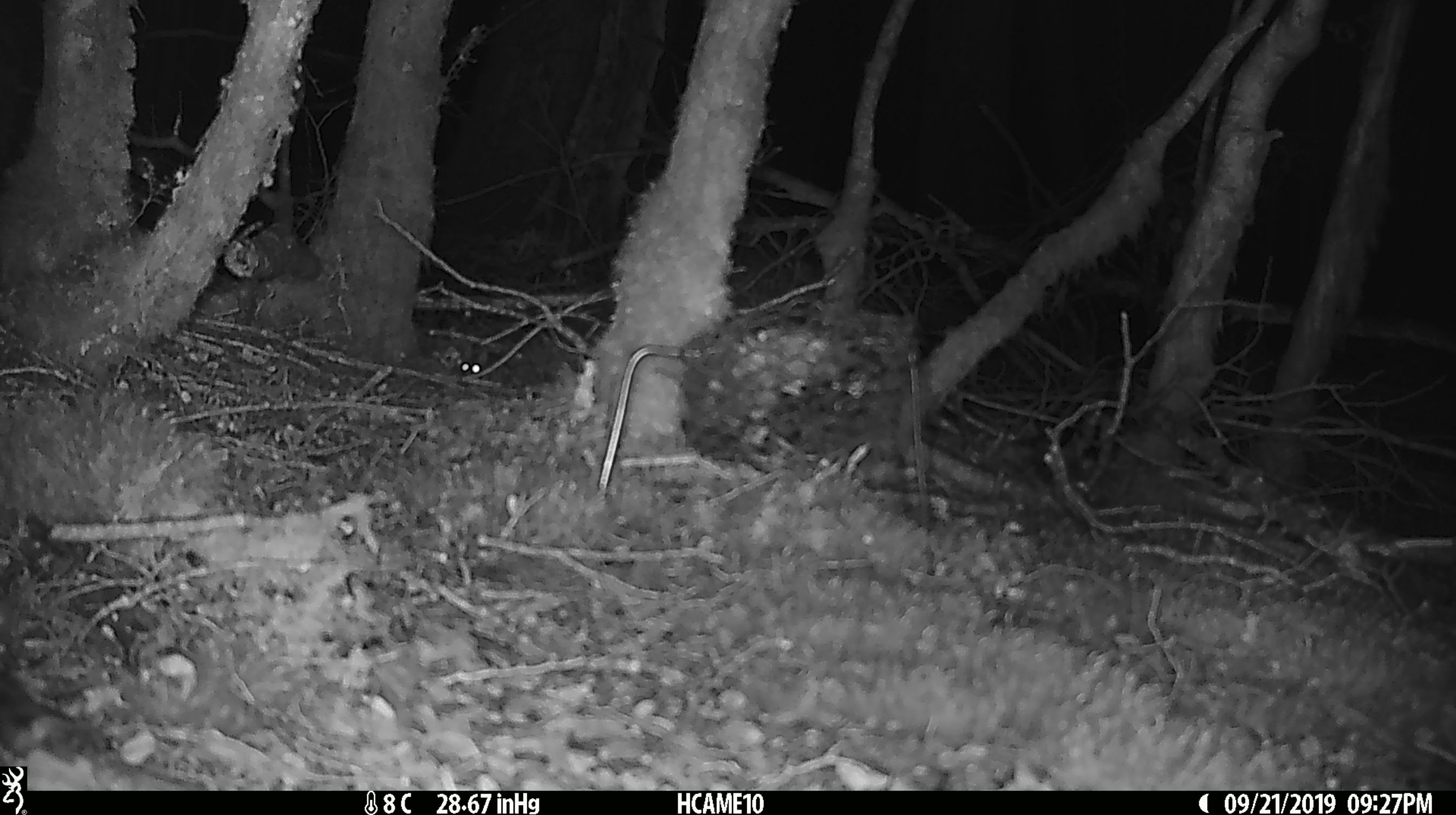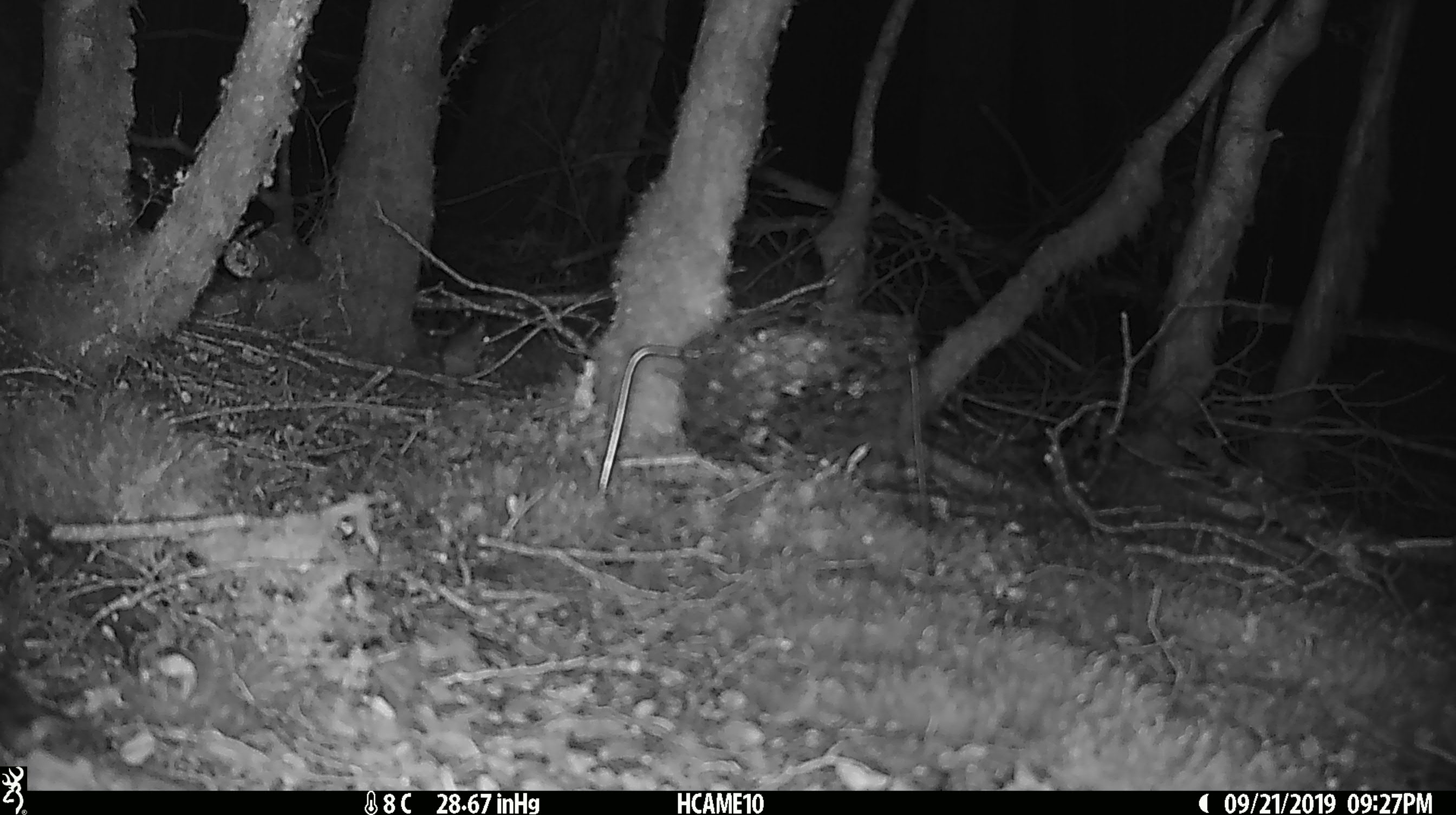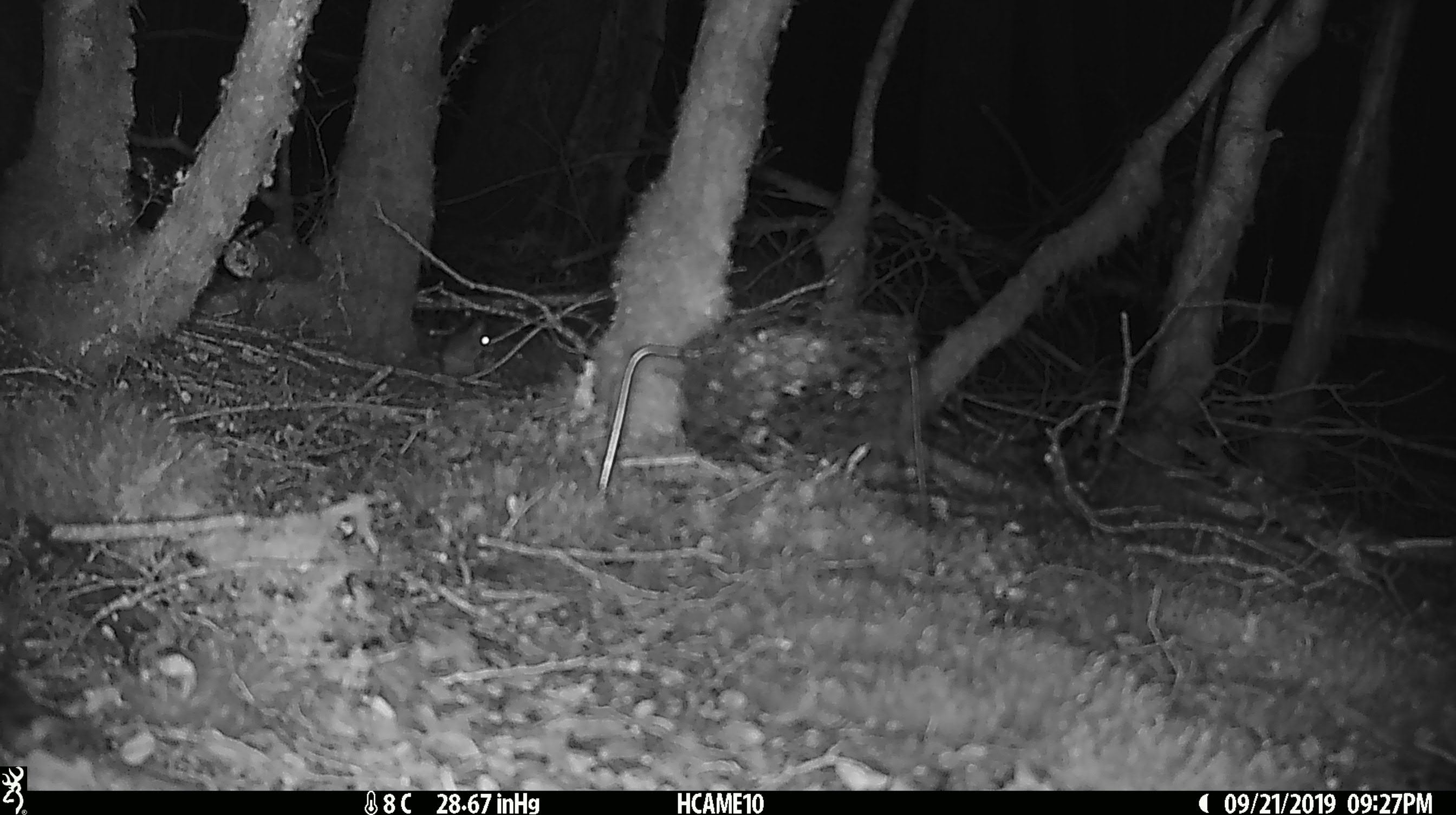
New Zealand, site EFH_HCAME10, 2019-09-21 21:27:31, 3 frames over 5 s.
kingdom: Animalia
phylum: Chordata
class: Mammalia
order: Rodentia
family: Muridae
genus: Mus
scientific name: Mus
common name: mouse